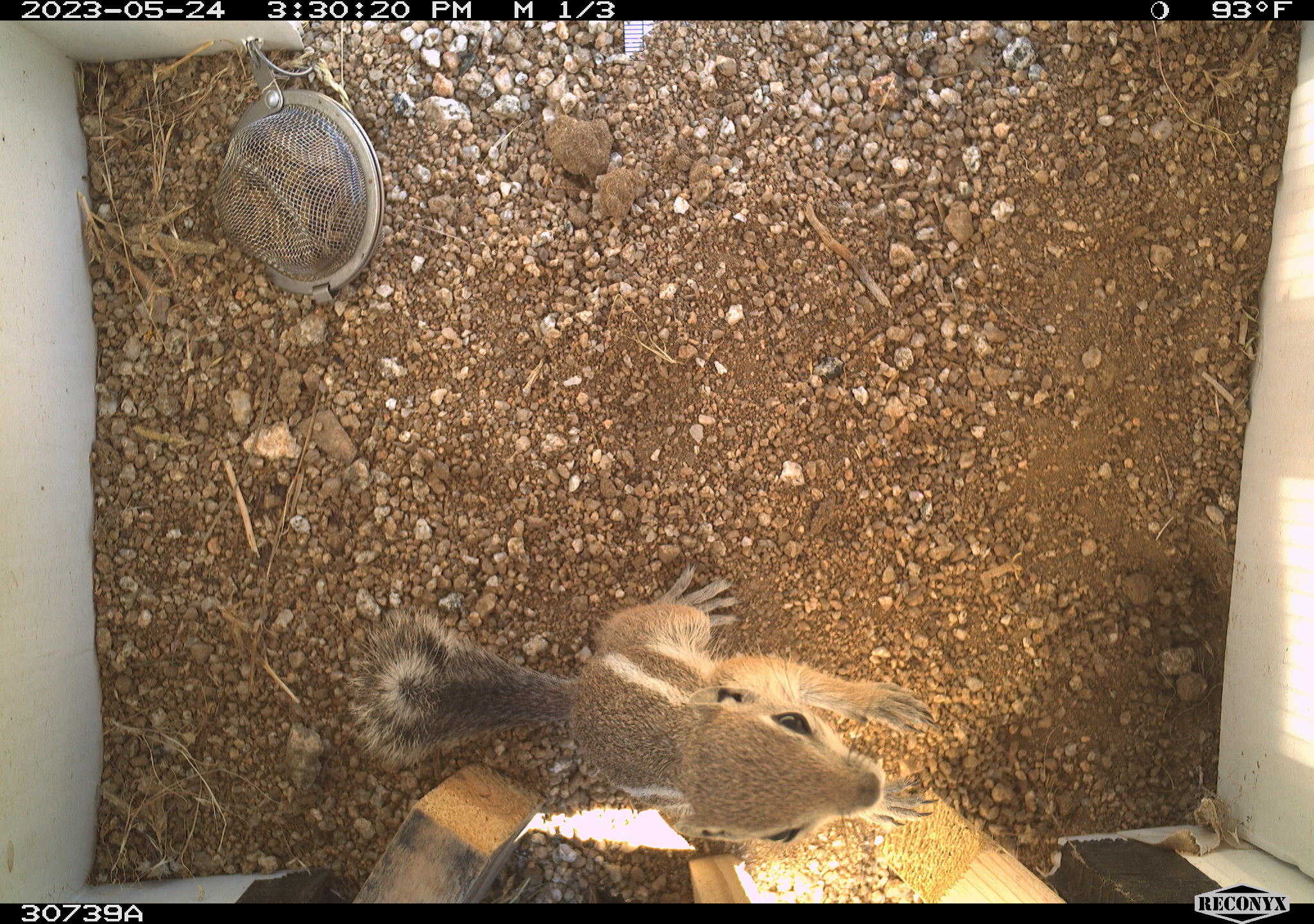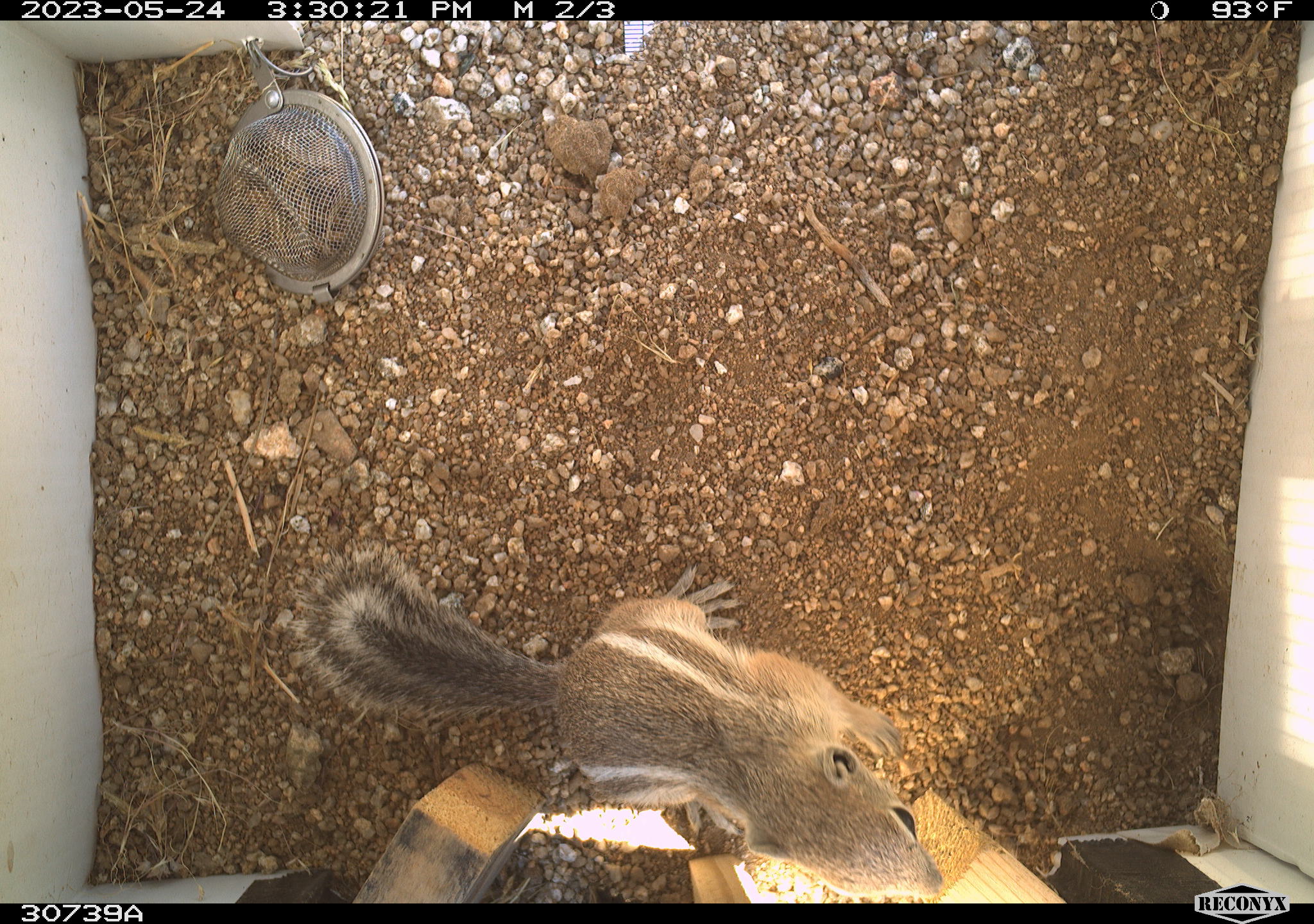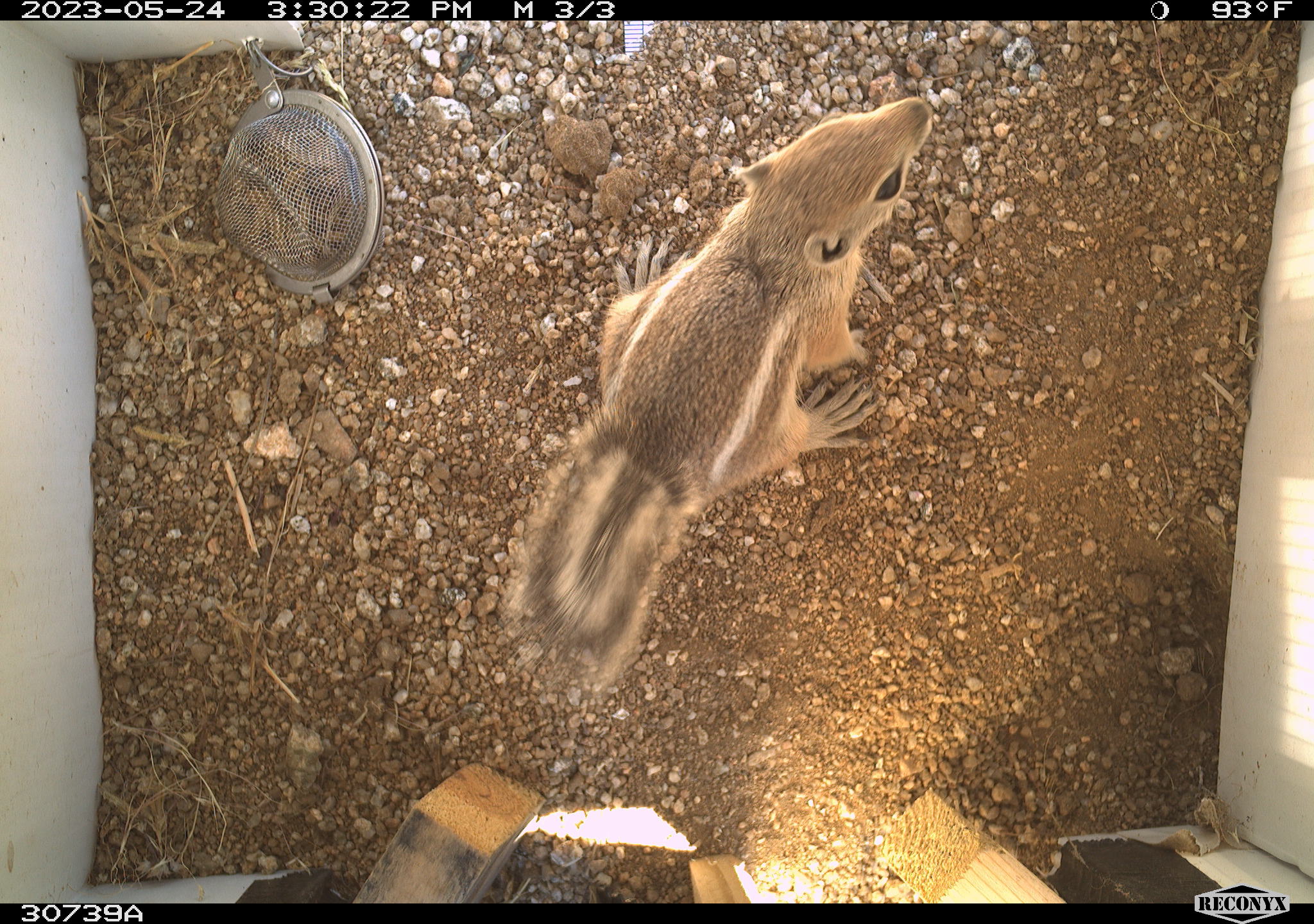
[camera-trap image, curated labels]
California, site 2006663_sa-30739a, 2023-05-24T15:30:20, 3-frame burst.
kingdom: Animalia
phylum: Chordata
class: Mammalia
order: Rodentia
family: Sciuridae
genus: Ammospermophilus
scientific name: Ammospermophilus leucurus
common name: white-tailed antelope squirrel